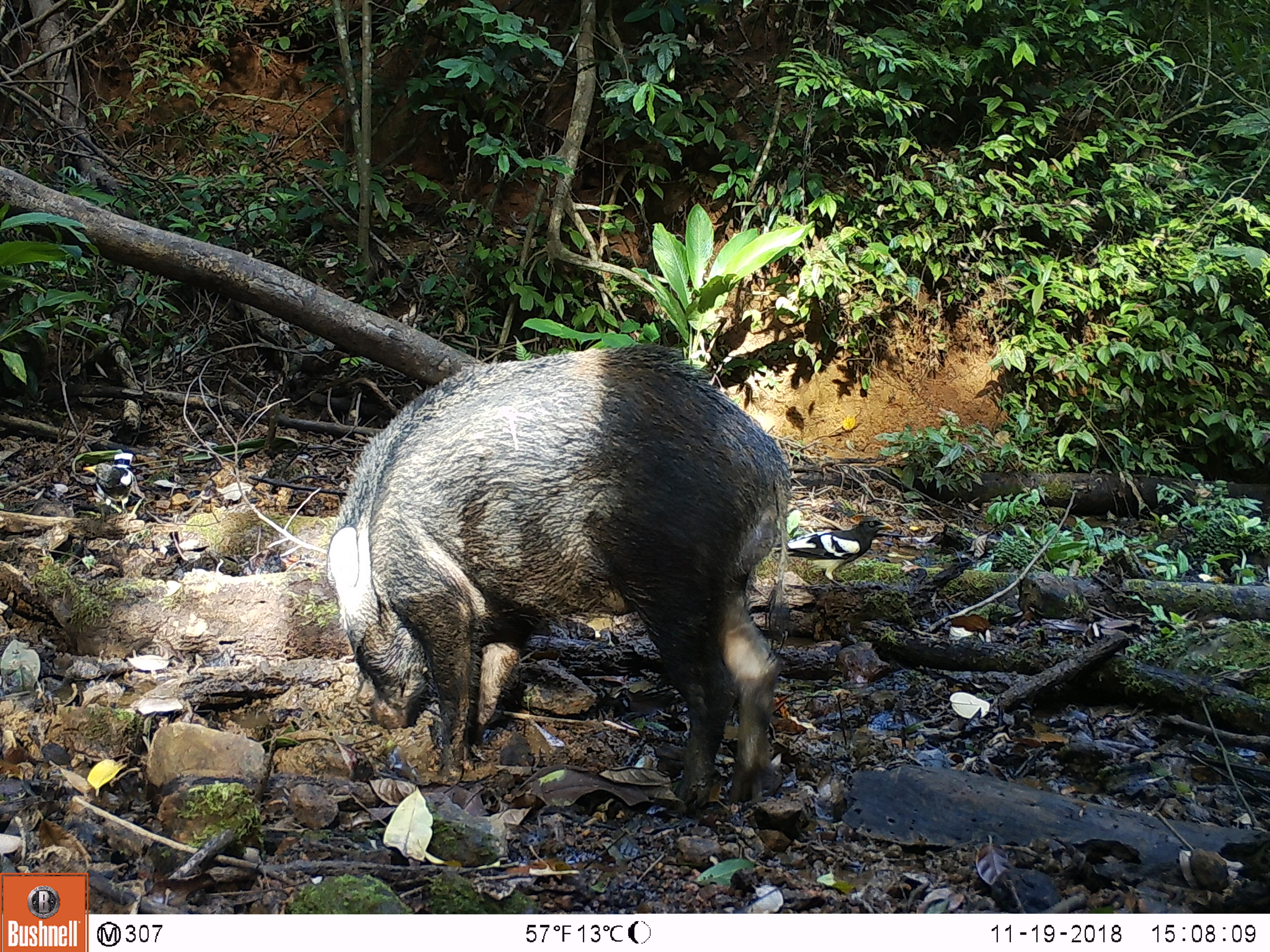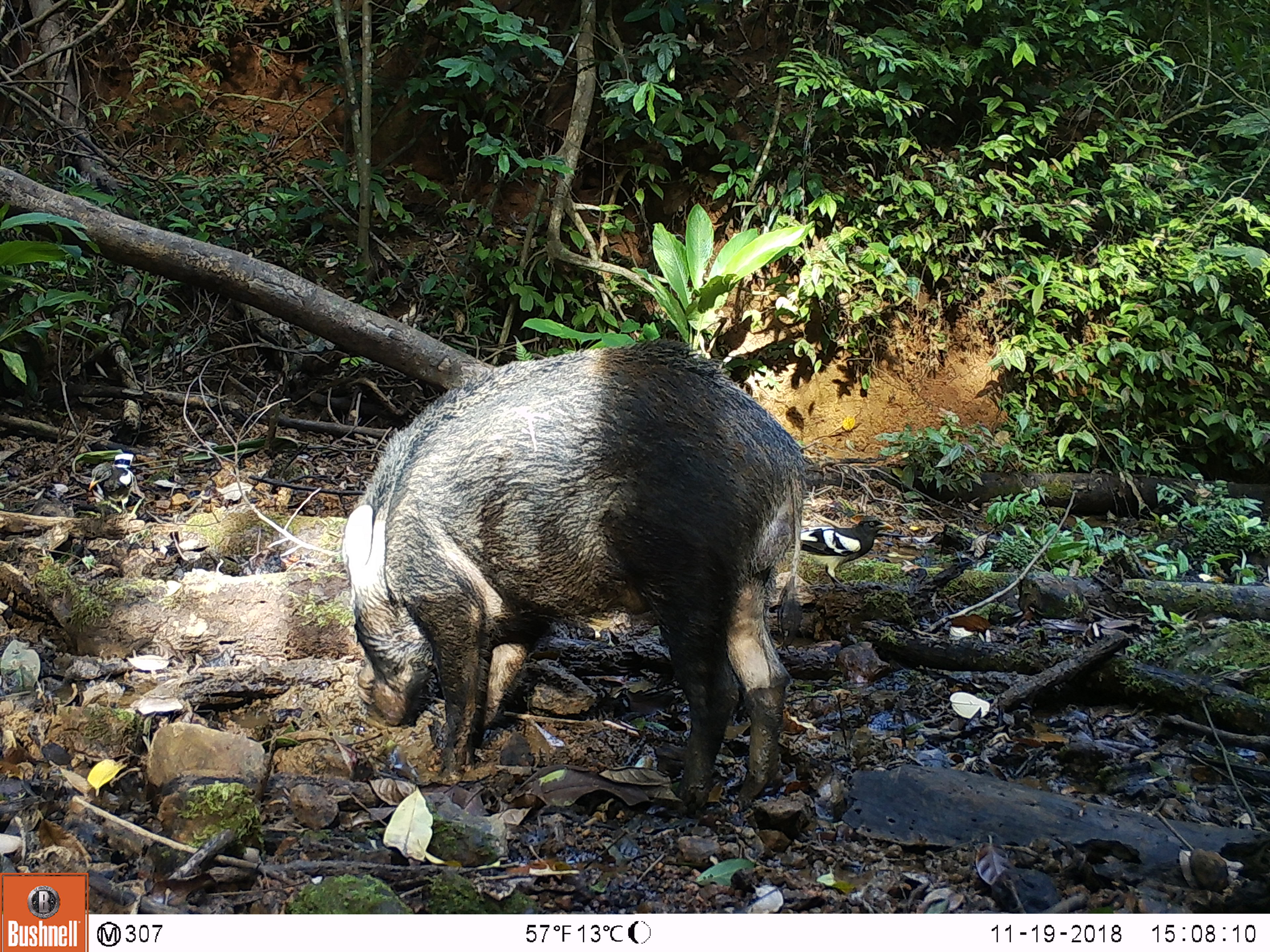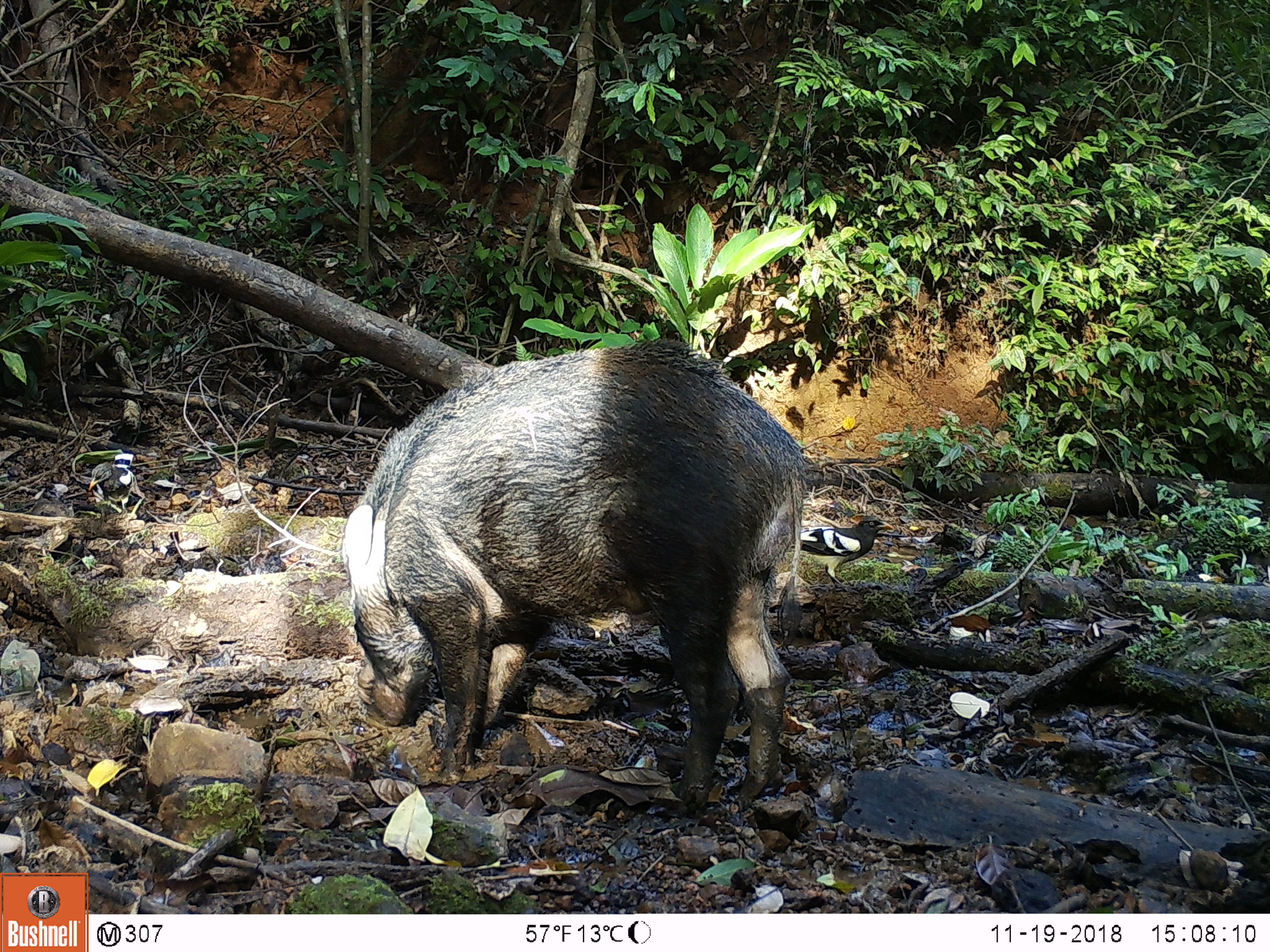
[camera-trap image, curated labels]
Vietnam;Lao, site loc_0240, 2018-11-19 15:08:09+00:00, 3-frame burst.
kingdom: Animalia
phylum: Chordata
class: Mammalia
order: Artiodactyla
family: Suidae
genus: Sus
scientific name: Sus scrofa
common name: eurasian wild pig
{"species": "eurasian wild pig (Sus scrofa)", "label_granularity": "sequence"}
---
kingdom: Animalia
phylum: Chordata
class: Aves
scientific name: Aves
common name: bird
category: unidentified bird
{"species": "unidentified bird (bird) (Aves)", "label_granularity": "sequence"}